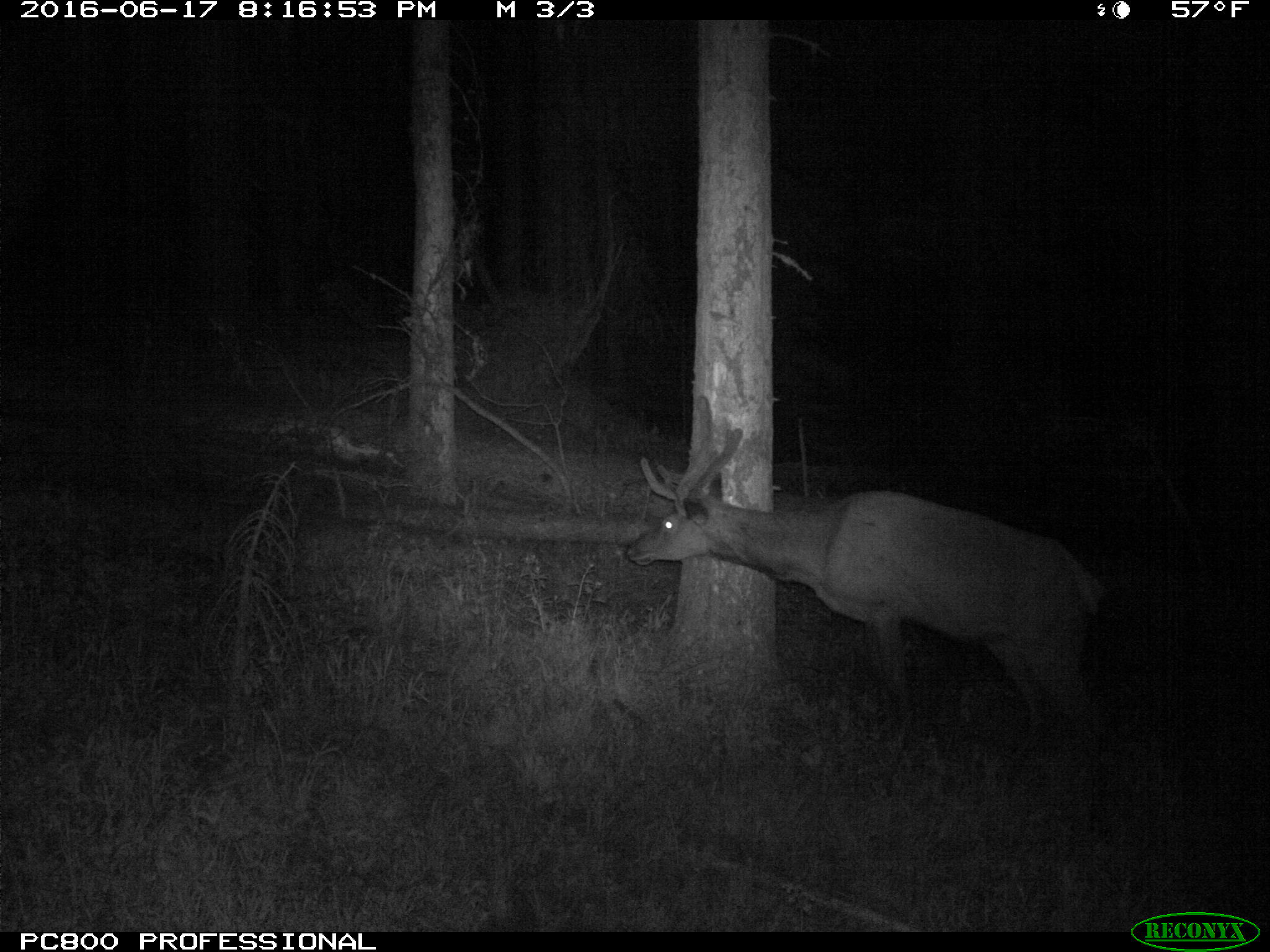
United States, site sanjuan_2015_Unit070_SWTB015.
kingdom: Animalia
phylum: Chordata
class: Mammalia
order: Artiodactyla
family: Cervidae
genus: Cervus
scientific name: Cervus elaphus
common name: red deer